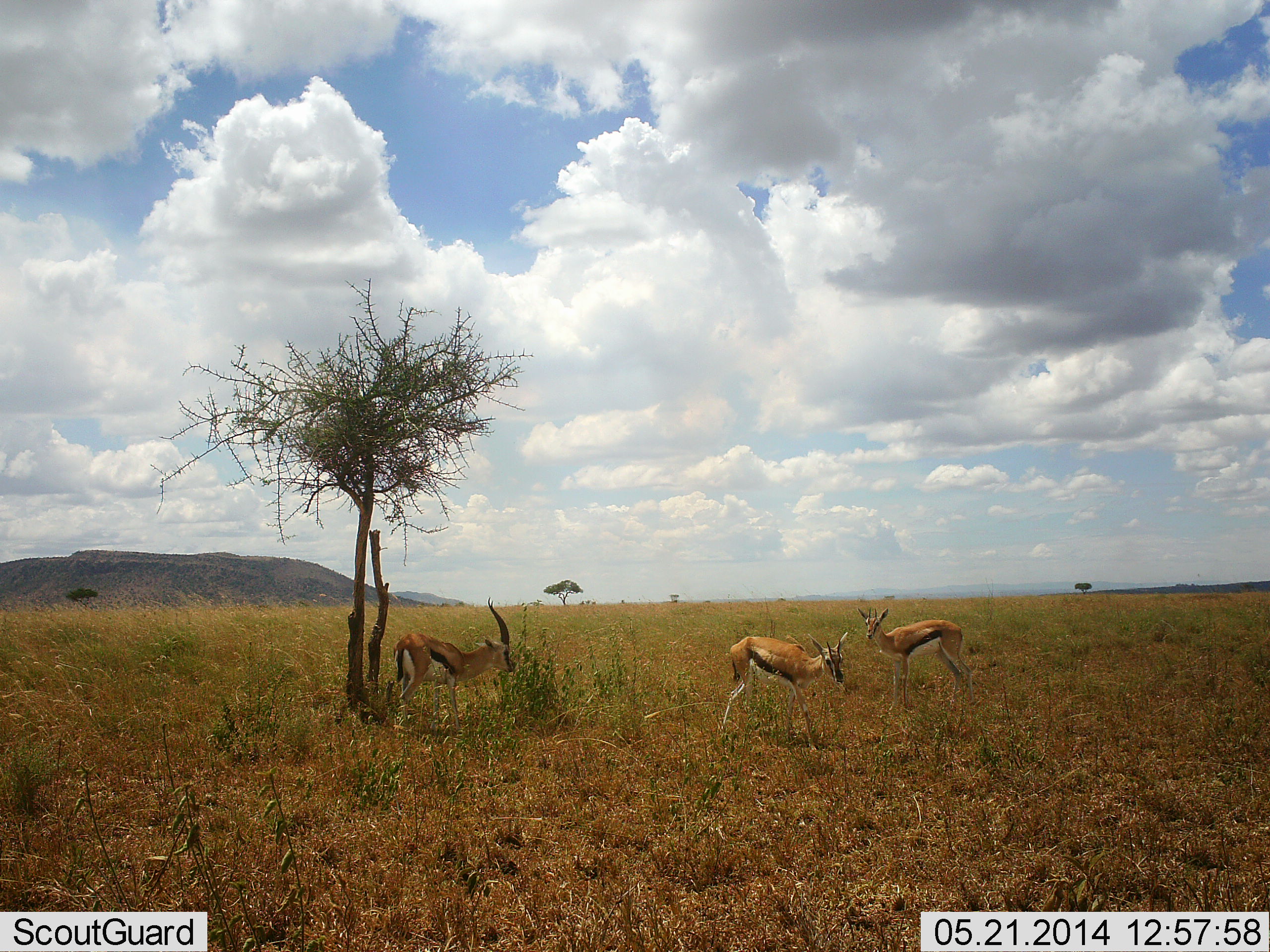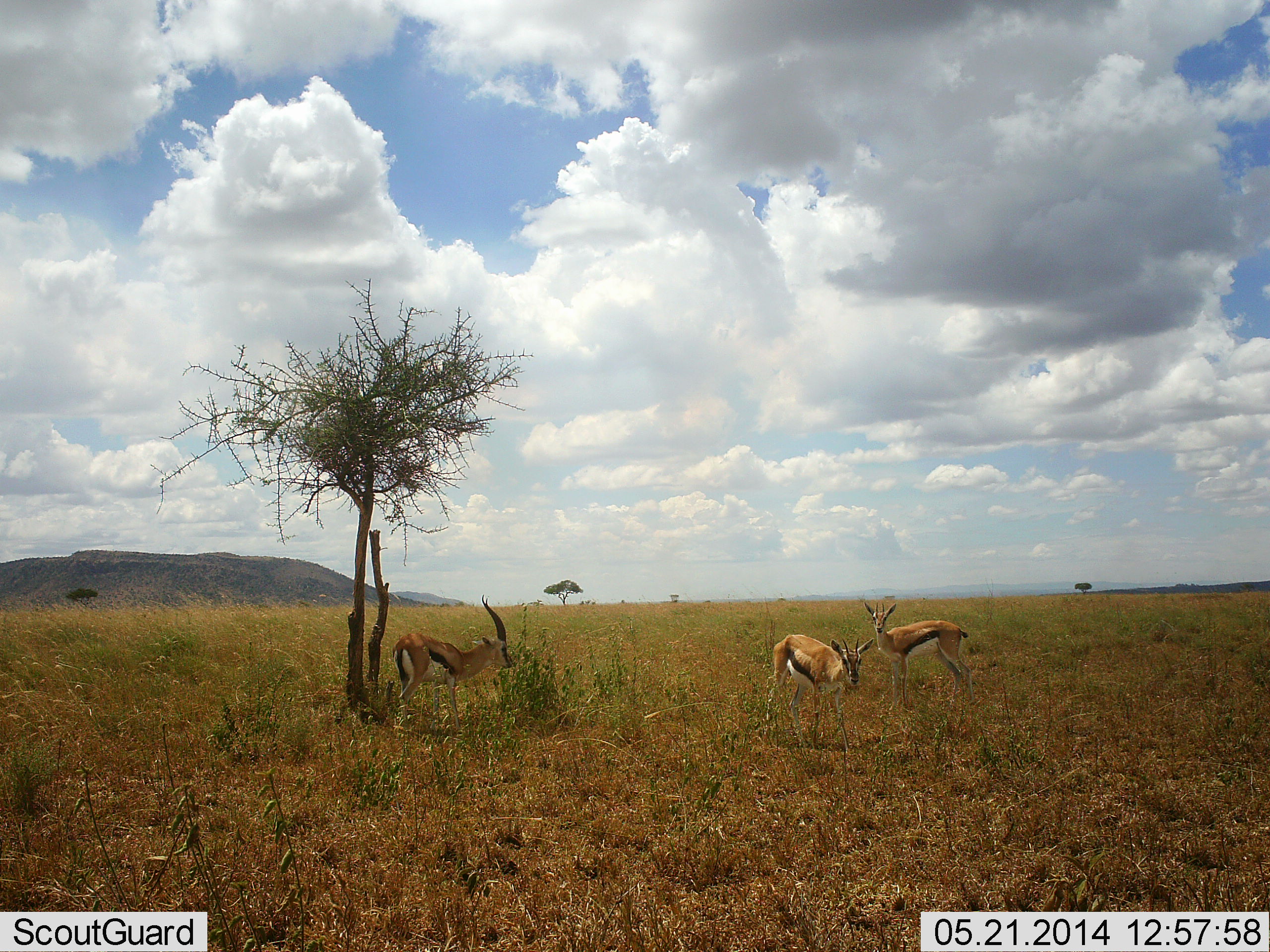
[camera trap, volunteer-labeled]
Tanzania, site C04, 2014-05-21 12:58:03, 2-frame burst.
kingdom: Animalia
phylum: Chordata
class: Mammalia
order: Artiodactyla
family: Bovidae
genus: Eudorcas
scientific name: Eudorcas thomsonii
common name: thomson's gazelle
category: gazellethomsons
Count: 3.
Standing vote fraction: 82%.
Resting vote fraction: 3%.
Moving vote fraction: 25%.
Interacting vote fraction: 5%.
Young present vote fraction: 2%.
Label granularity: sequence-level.